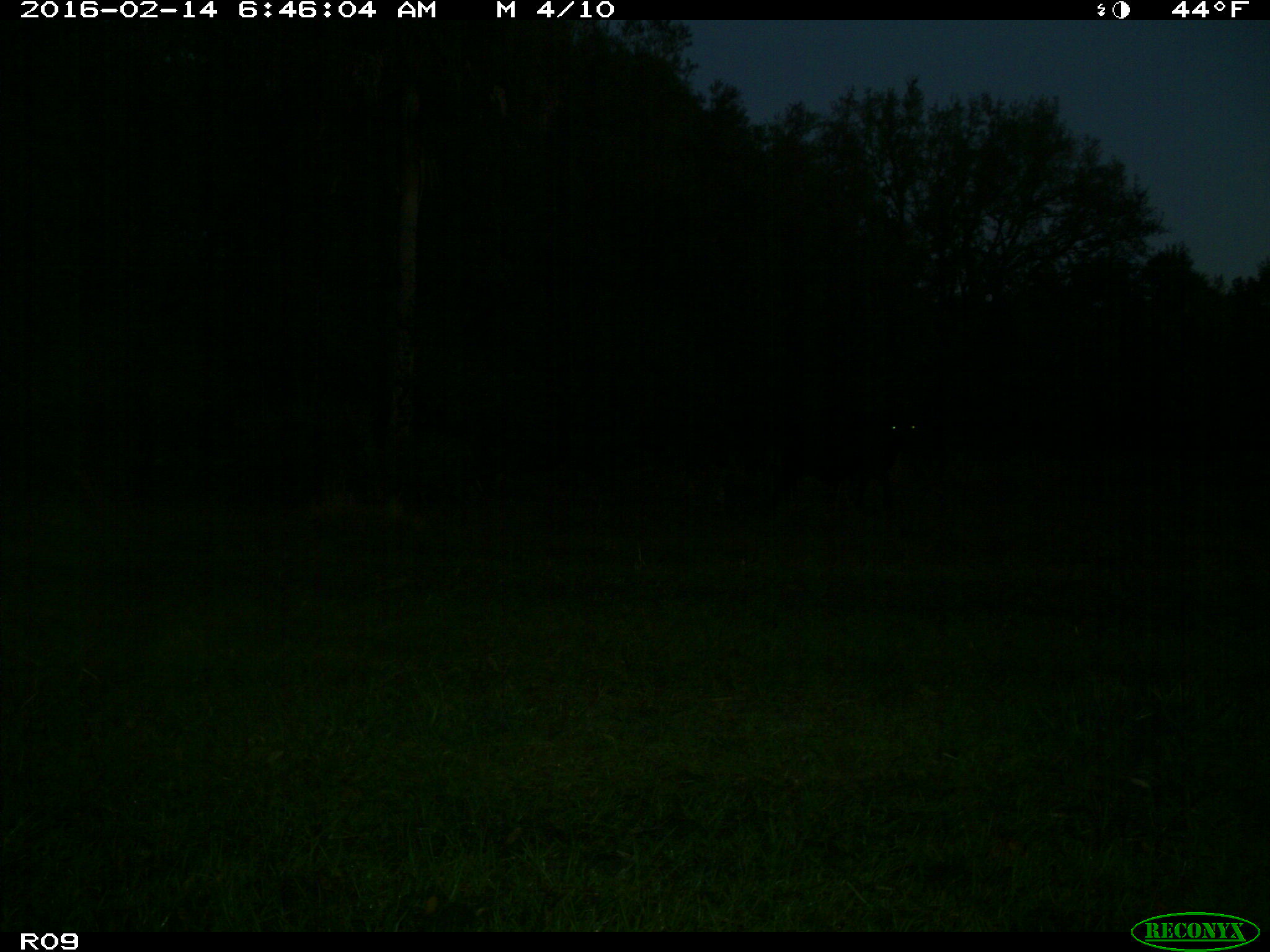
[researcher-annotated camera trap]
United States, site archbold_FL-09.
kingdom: Animalia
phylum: Chordata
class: Mammalia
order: Artiodactyla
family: Bovidae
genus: Bos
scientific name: Bos taurus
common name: domestic cow